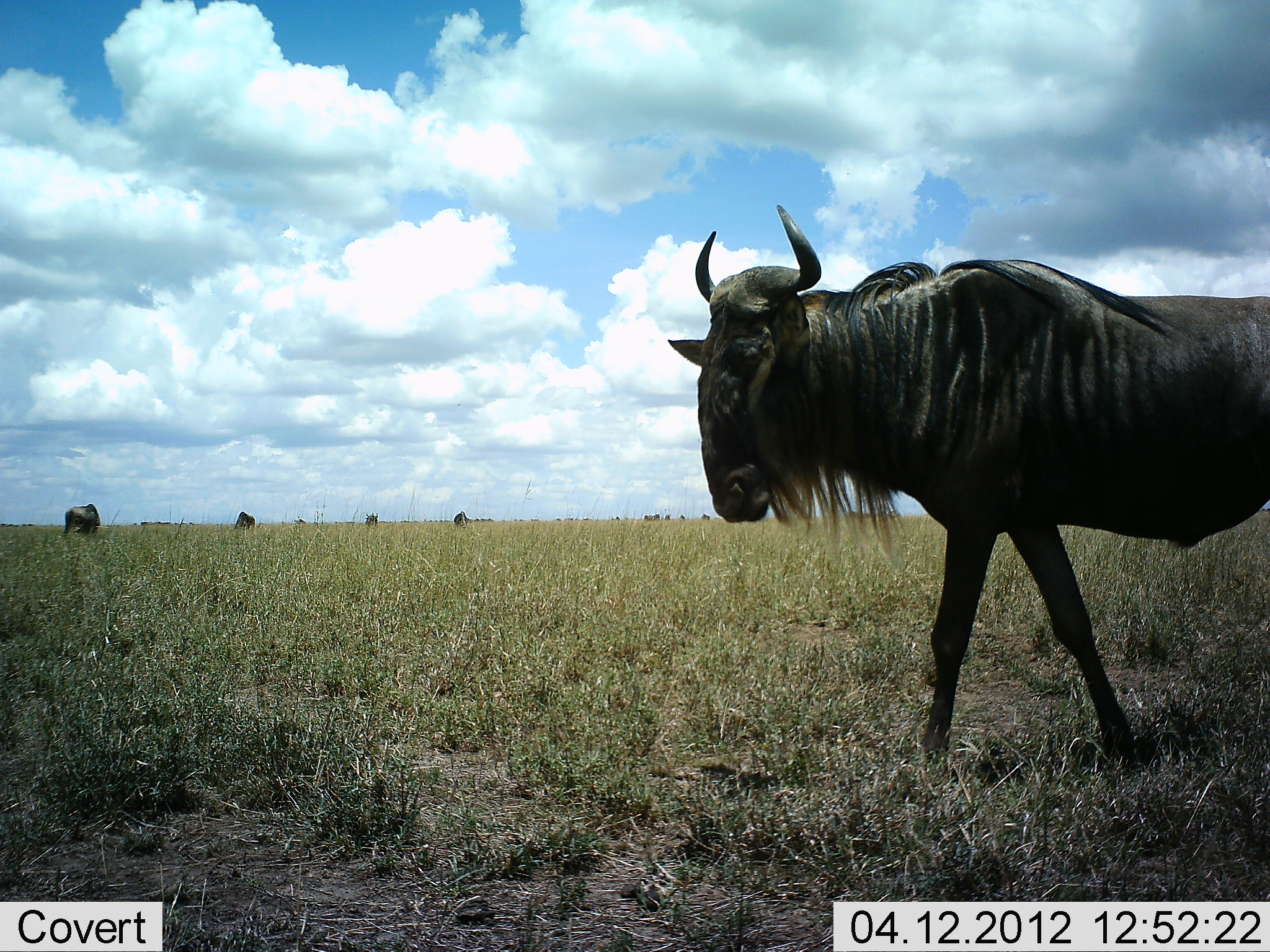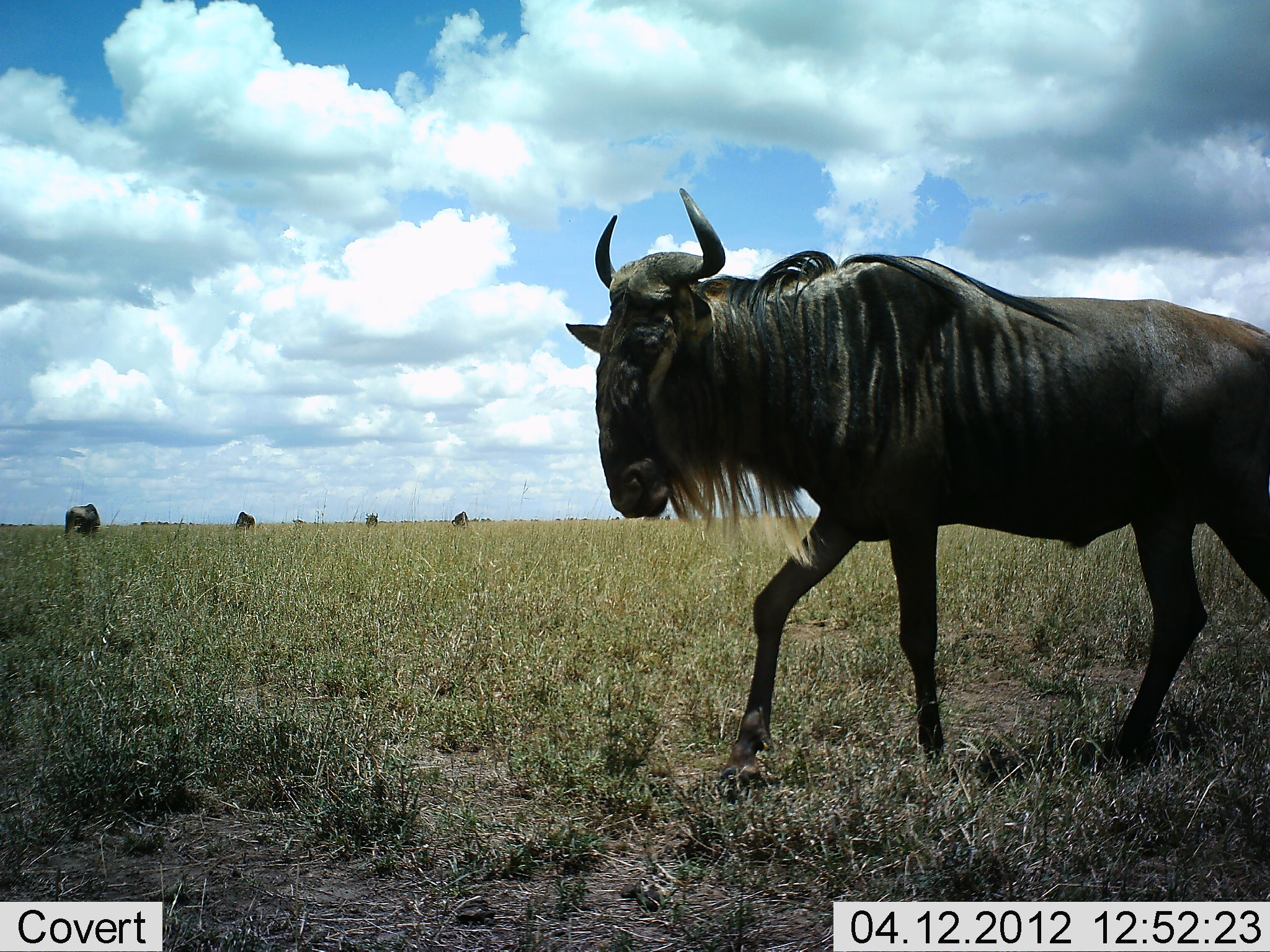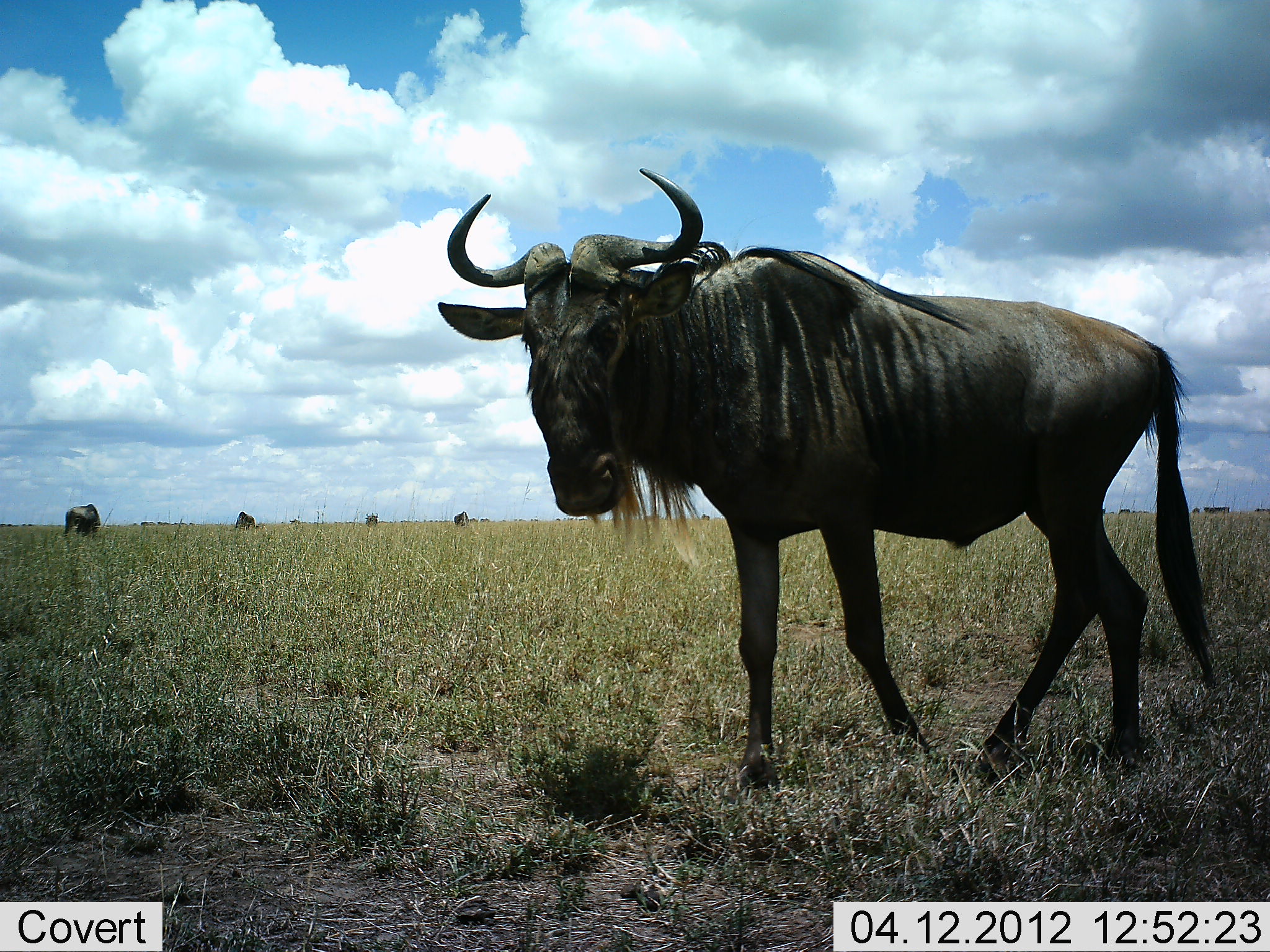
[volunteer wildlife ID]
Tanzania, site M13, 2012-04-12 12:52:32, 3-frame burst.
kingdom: Animalia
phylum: Chordata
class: Mammalia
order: Artiodactyla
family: Bovidae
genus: Connochaetes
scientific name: Connochaetes taurinus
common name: blue wildebeest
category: wildebeest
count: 5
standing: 35%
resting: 0%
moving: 85%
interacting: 0%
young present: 0%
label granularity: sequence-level